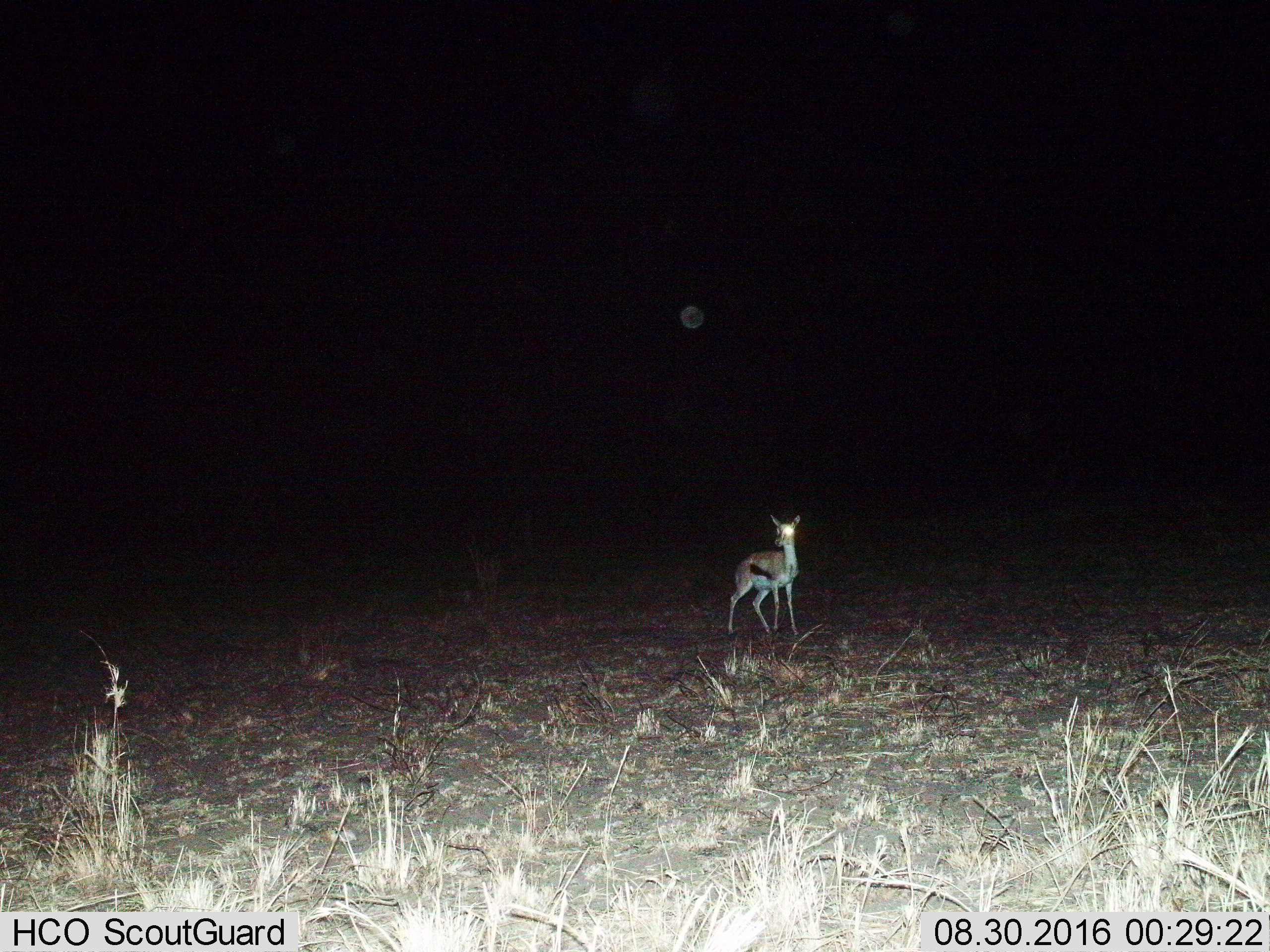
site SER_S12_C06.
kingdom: Animalia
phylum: Chordata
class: Mammalia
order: Artiodactyla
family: Bovidae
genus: Eudorcas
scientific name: Eudorcas thomsonii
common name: thomson's gazelle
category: gazellethomsons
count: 1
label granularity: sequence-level